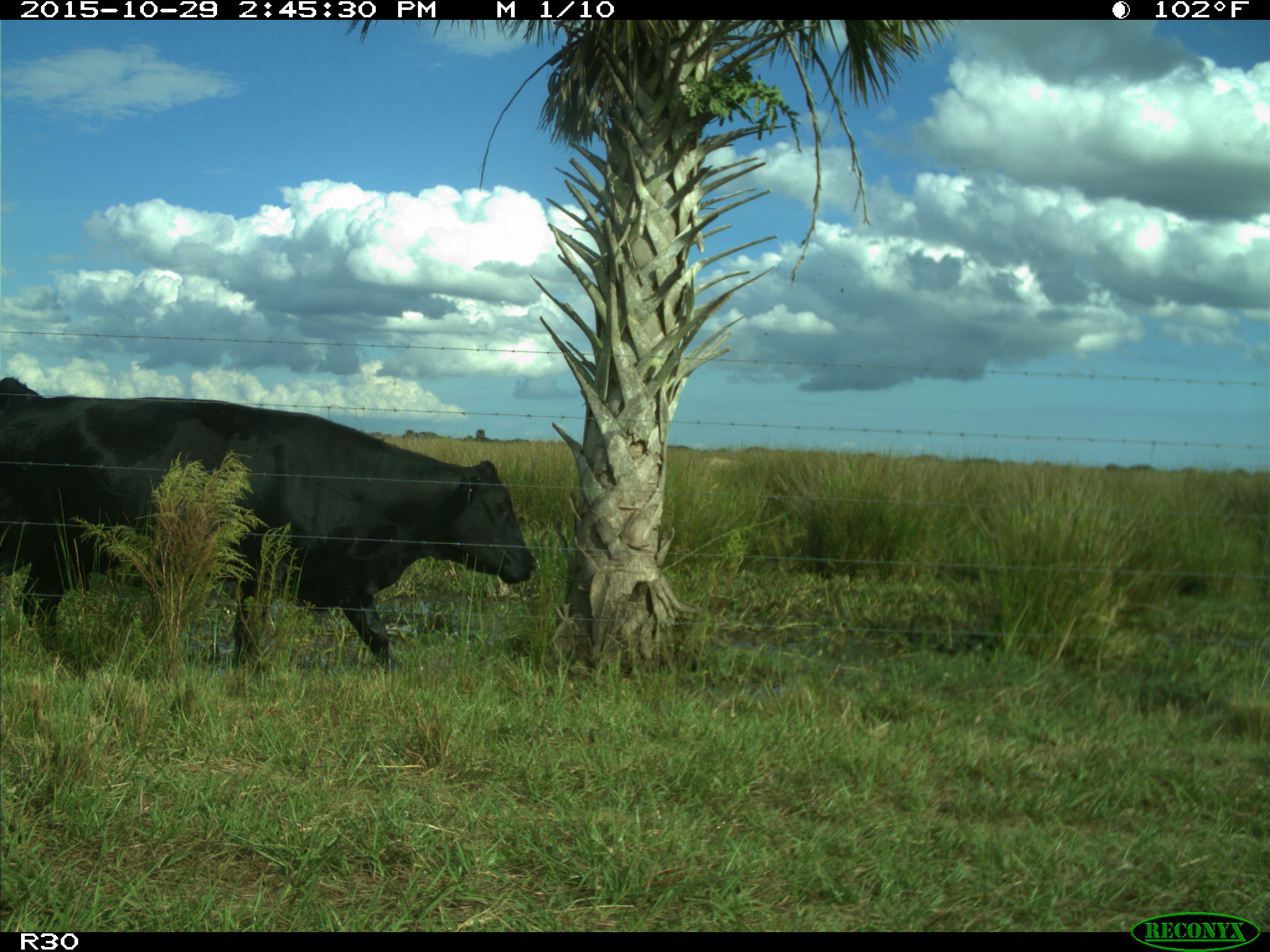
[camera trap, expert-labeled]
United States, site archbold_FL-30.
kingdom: Animalia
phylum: Chordata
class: Mammalia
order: Artiodactyla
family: Bovidae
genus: Bos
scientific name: Bos taurus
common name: domestic cow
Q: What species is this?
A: Bos taurus (domestic cow).